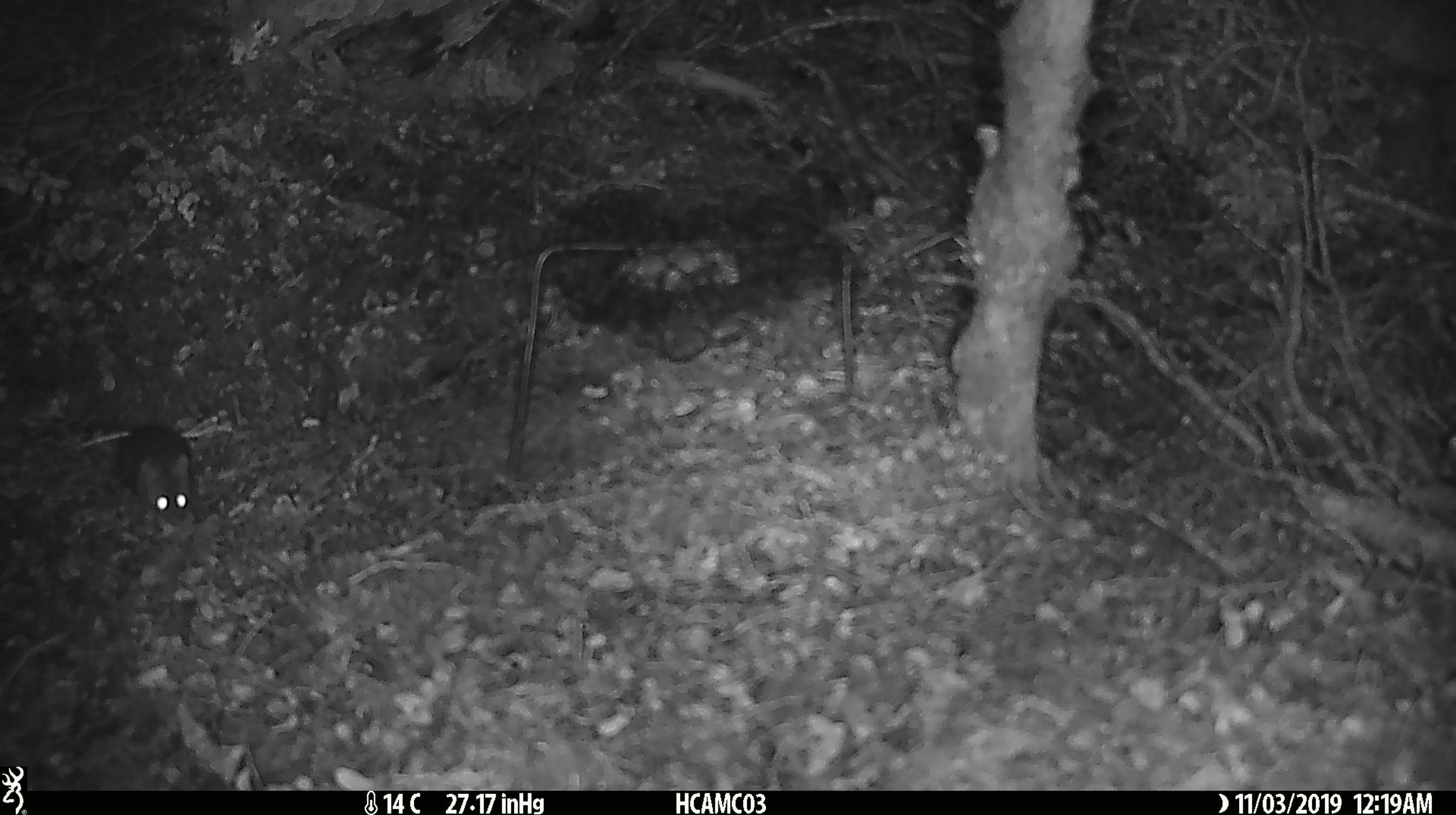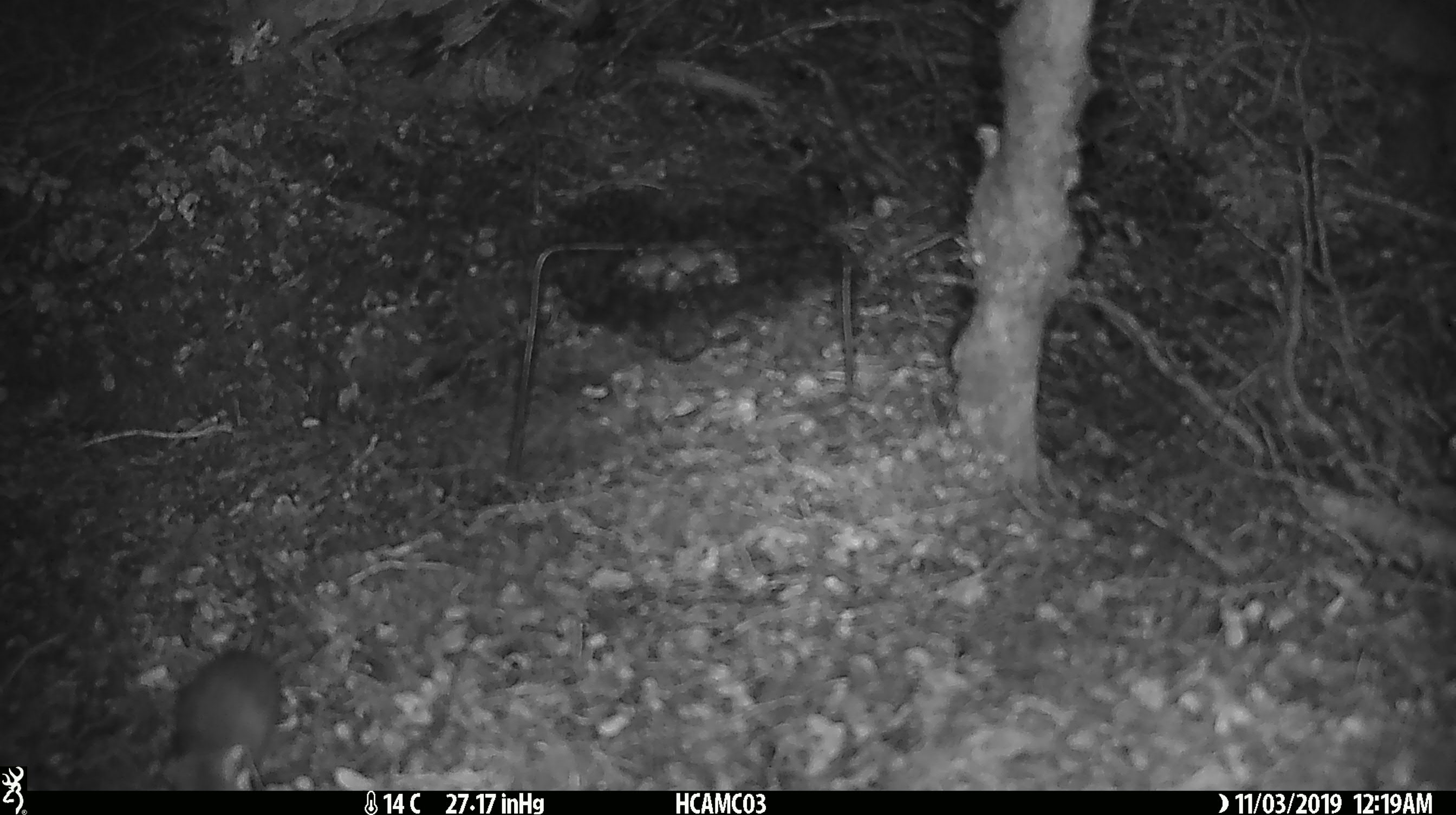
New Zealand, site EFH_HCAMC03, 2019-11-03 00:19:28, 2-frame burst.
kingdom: Animalia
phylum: Chordata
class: Mammalia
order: Rodentia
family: Muridae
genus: Mus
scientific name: Mus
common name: mouse